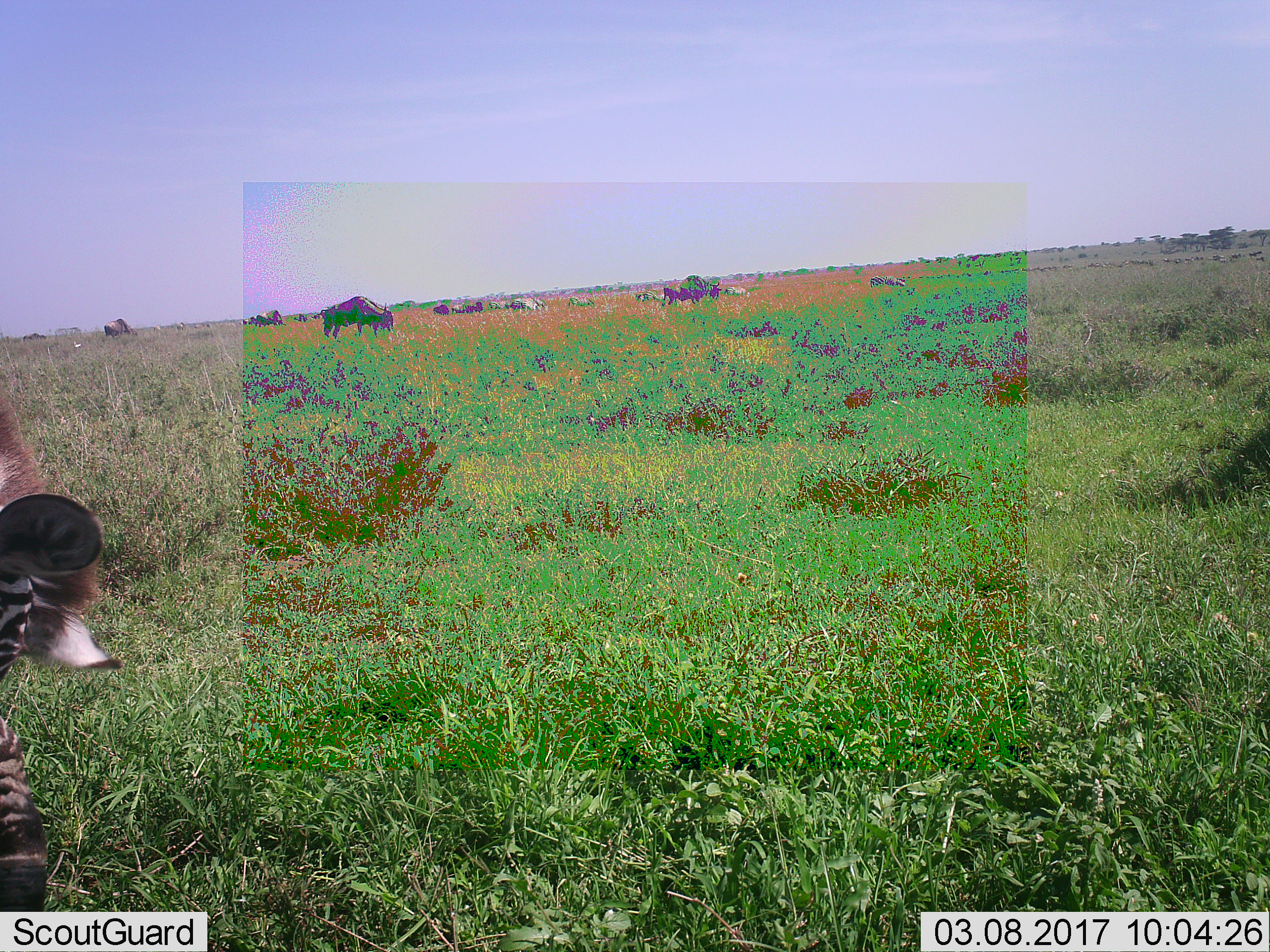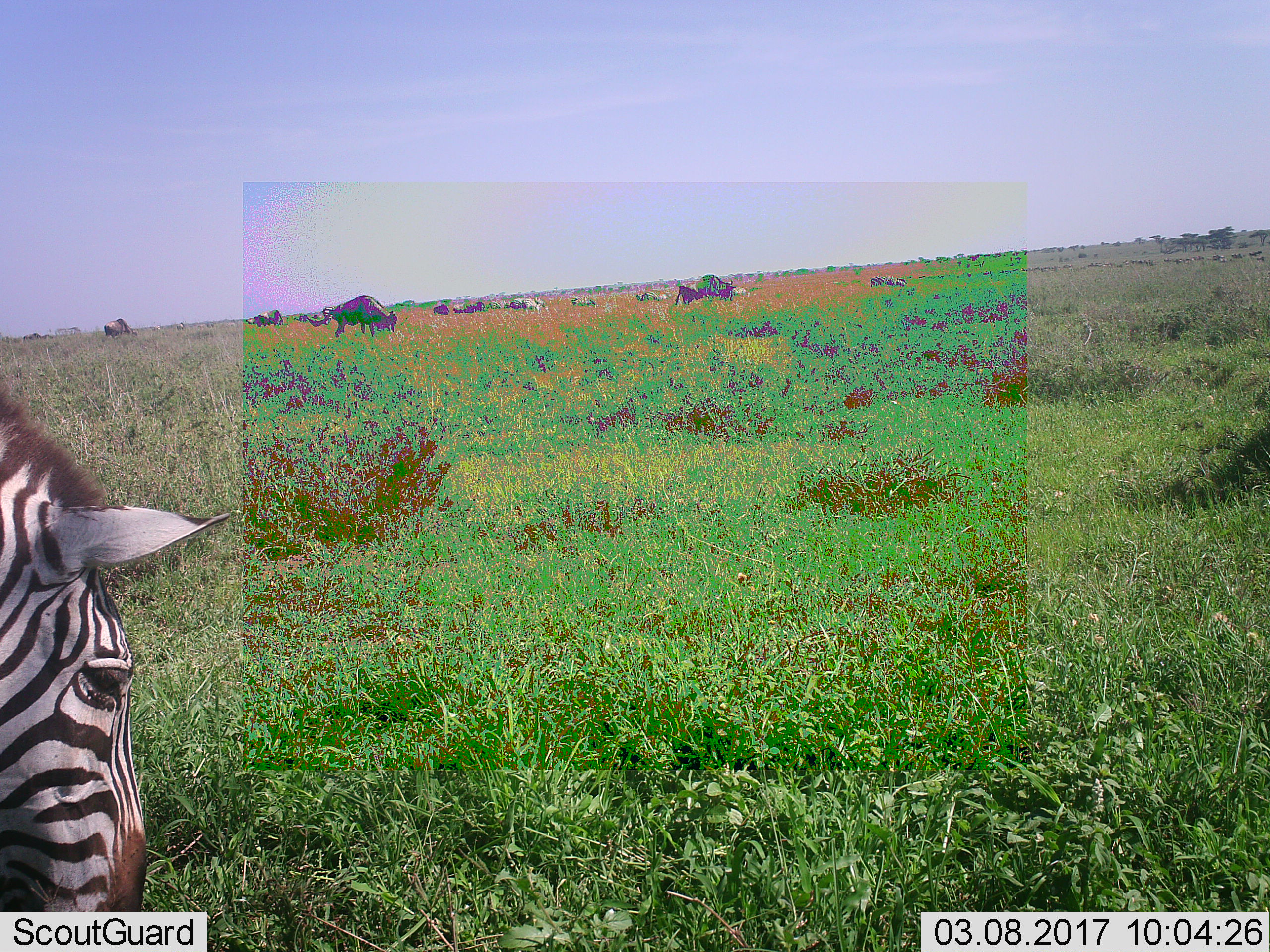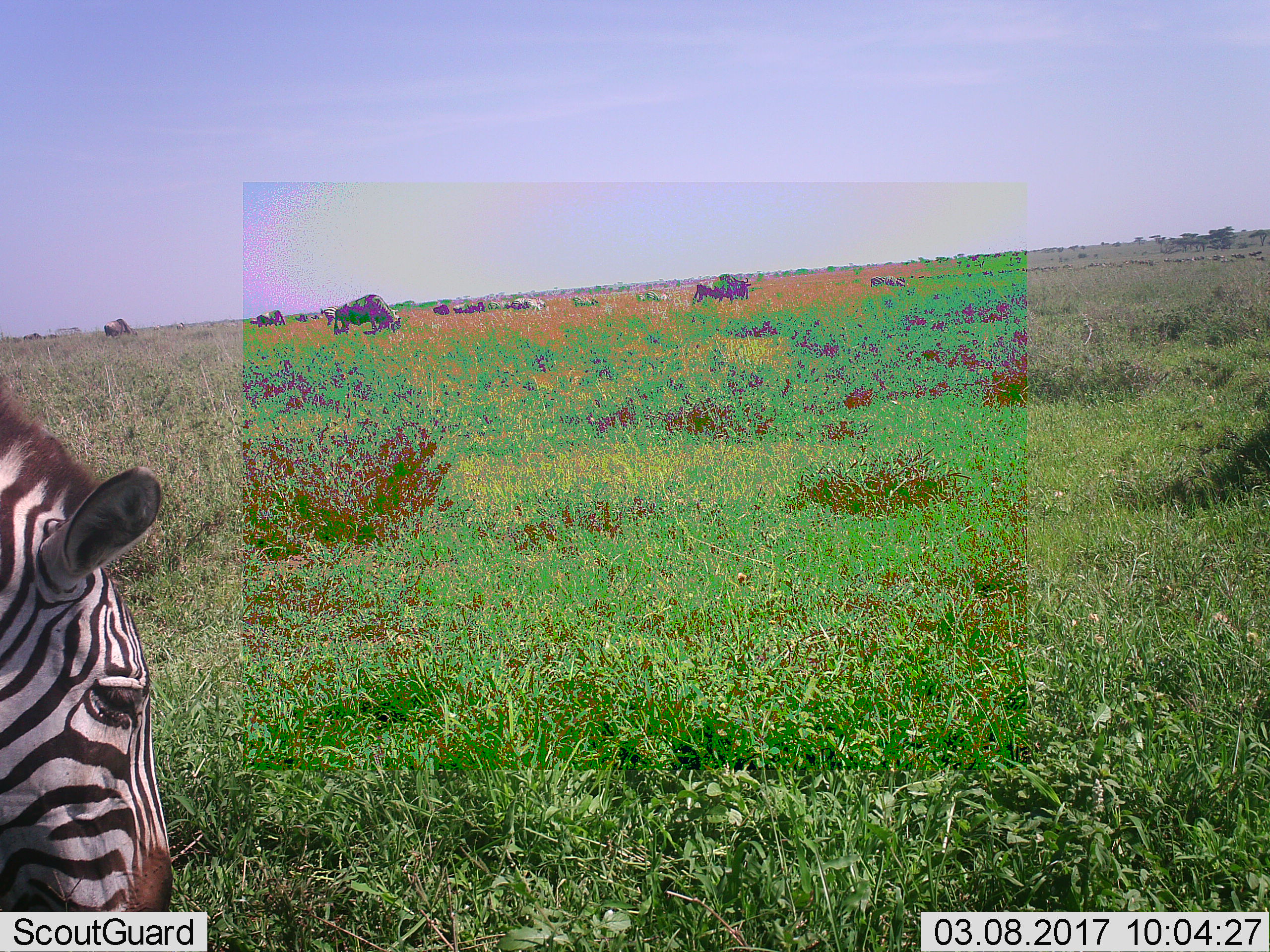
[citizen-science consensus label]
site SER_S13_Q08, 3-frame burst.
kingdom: Animalia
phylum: Chordata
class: Mammalia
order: Artiodactyla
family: Bovidae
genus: Connochaetes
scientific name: Connochaetes taurinus taurinus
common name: blue wildebeest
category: wildebeestblue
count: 4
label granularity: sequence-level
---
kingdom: Animalia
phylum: Chordata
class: Mammalia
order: Perissodactyla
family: Equidae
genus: Equus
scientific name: Equus quagga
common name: plains zebra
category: zebraplains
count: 5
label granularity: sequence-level